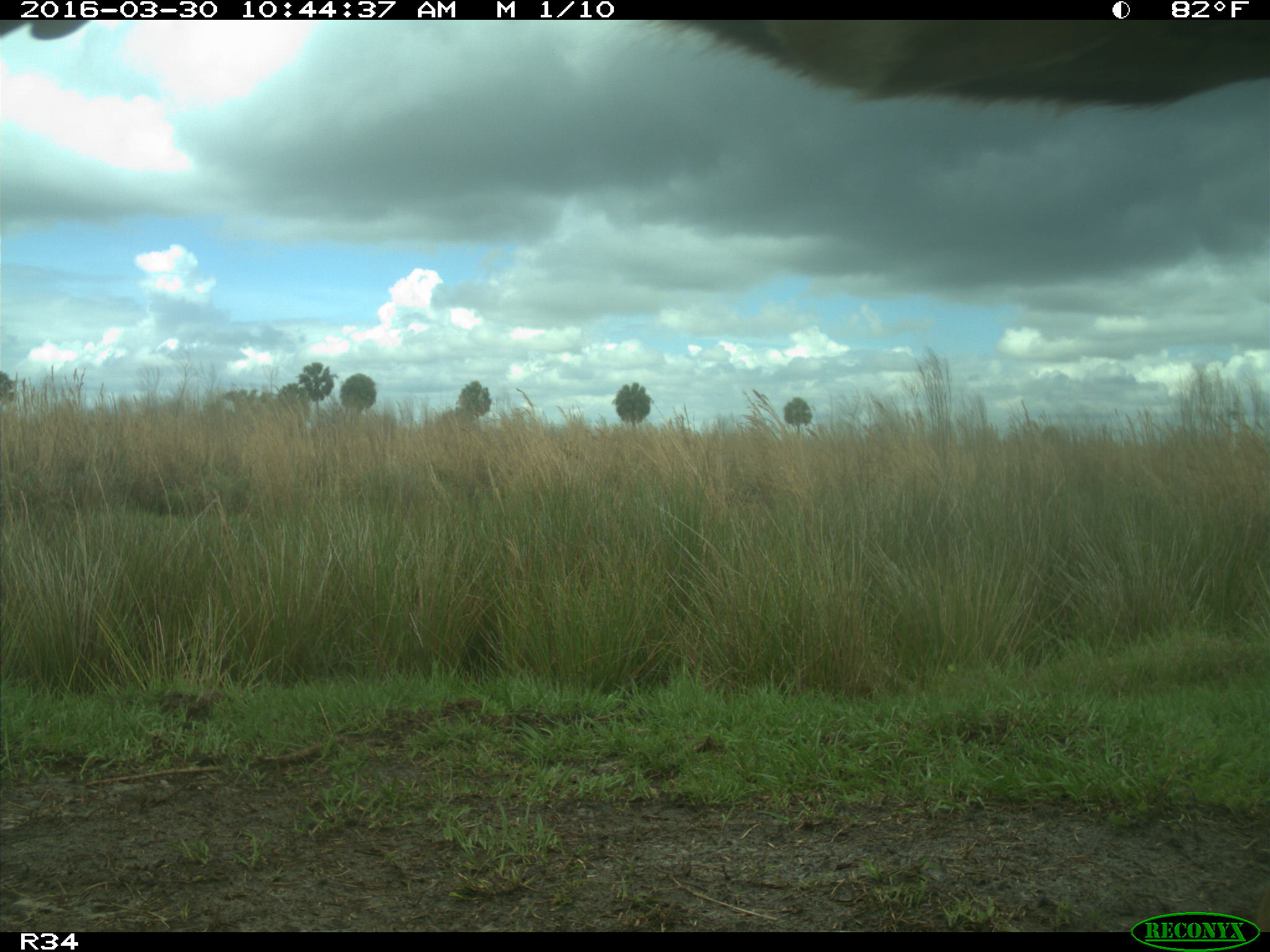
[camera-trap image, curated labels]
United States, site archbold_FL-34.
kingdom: Animalia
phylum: Chordata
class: Mammalia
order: Artiodactyla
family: Bovidae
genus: Bos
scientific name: Bos taurus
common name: domestic cow